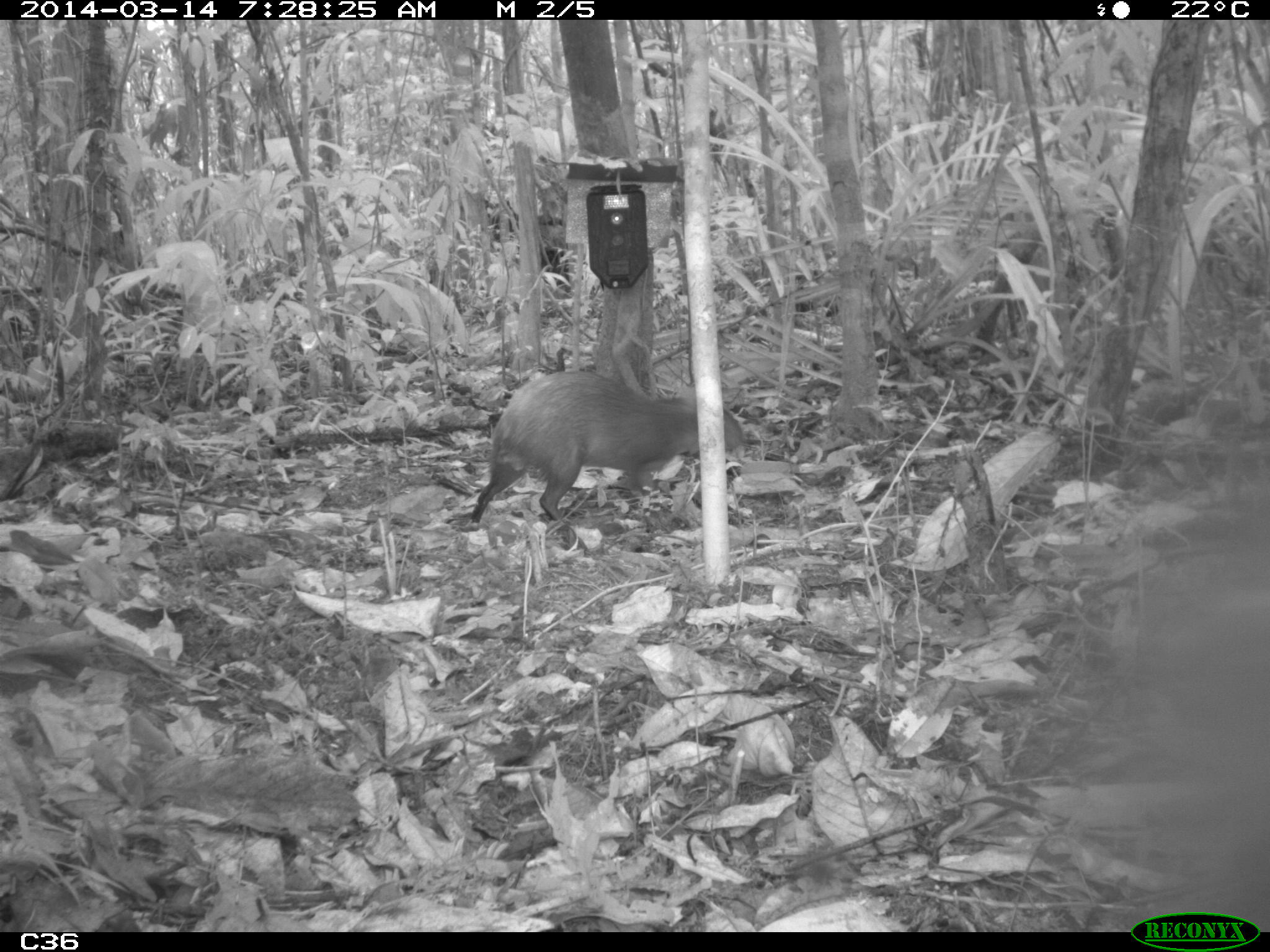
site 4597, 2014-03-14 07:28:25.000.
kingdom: Animalia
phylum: Chordata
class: Mammalia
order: Rodentia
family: Dasyproctidae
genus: Dasyprocta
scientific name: Dasyprocta leporina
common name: red-rumped agouti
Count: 1.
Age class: adult.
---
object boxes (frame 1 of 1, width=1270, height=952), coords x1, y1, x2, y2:
dasyprocta leporina: 445, 369, 743, 553